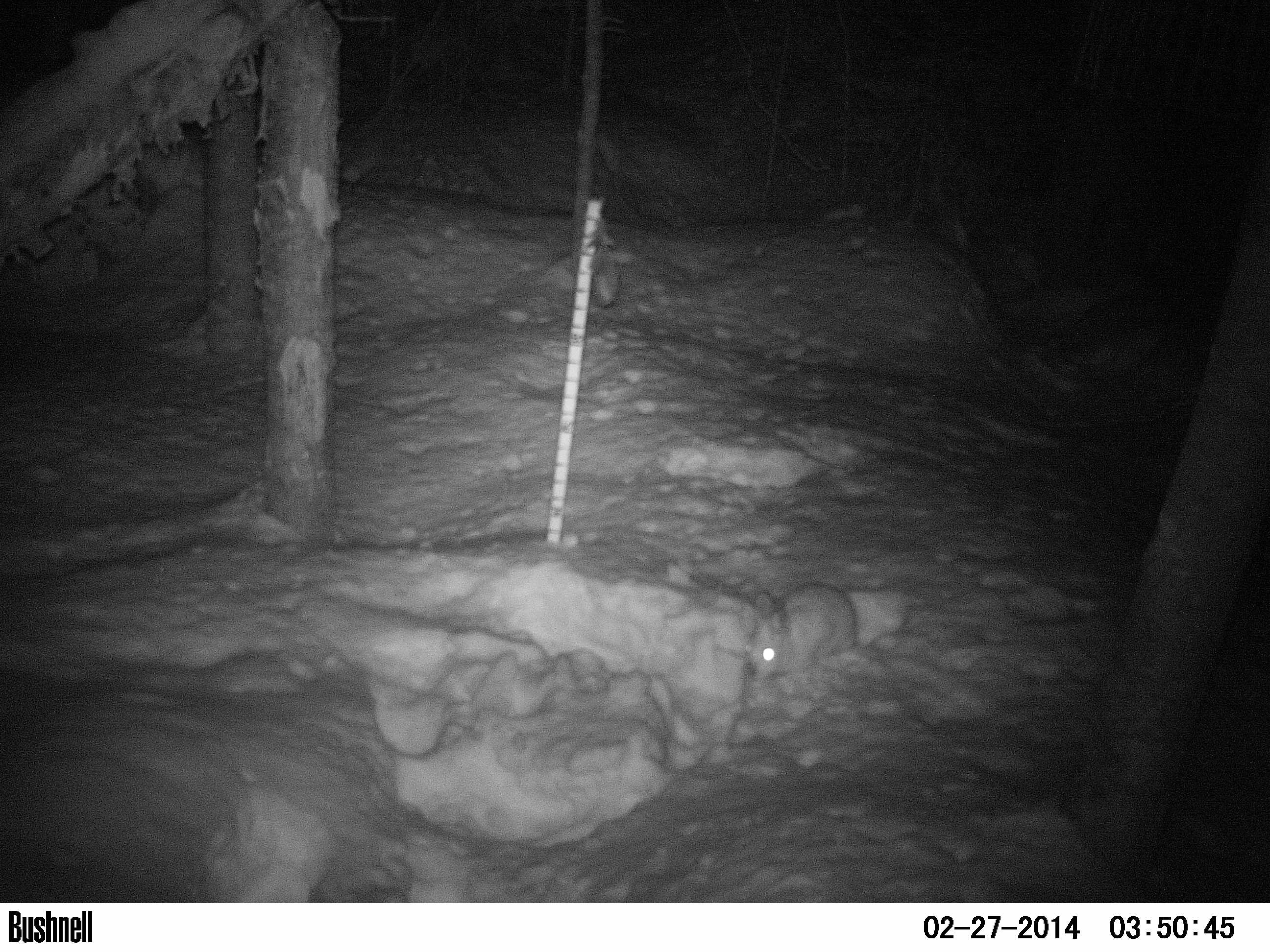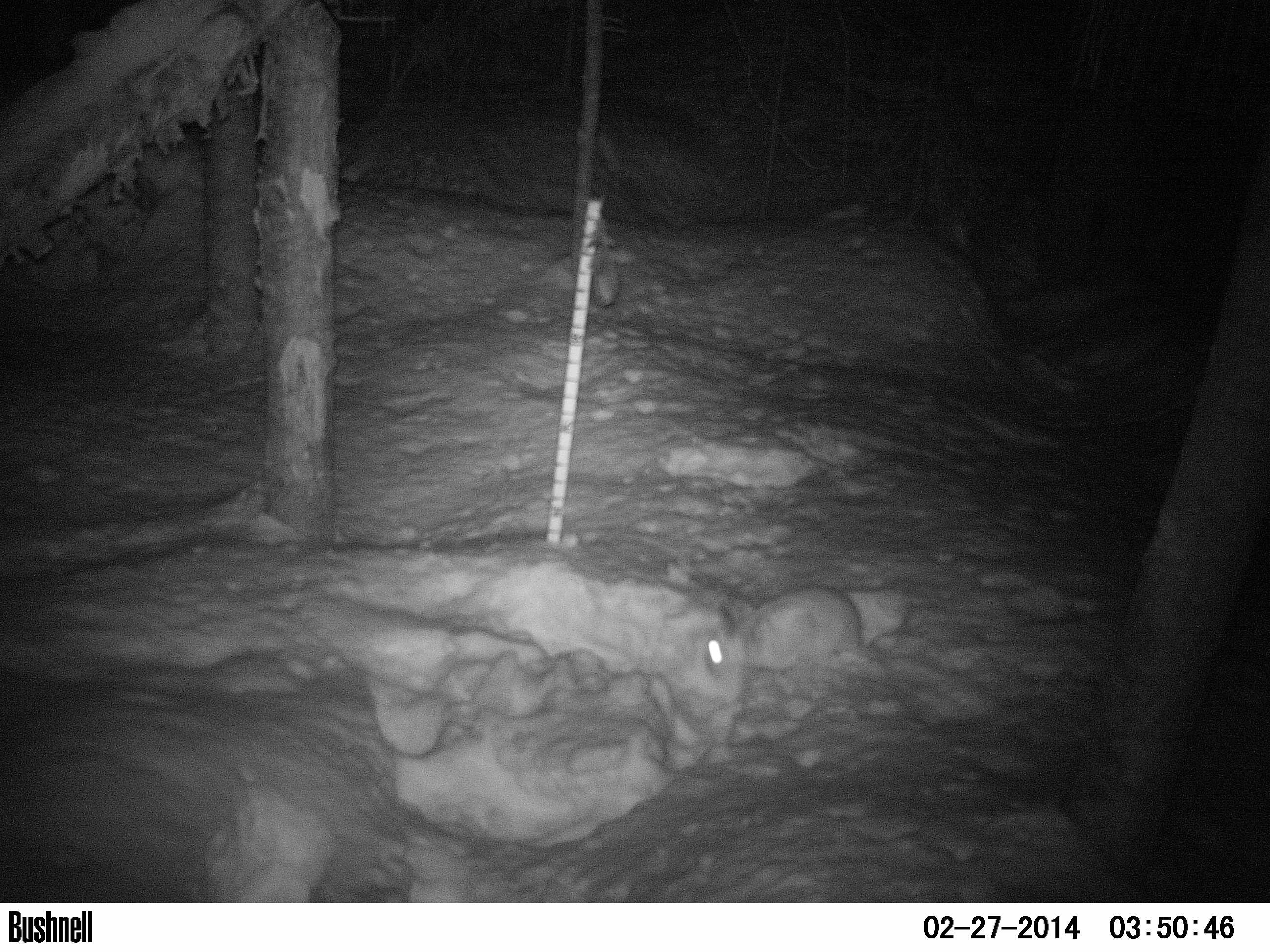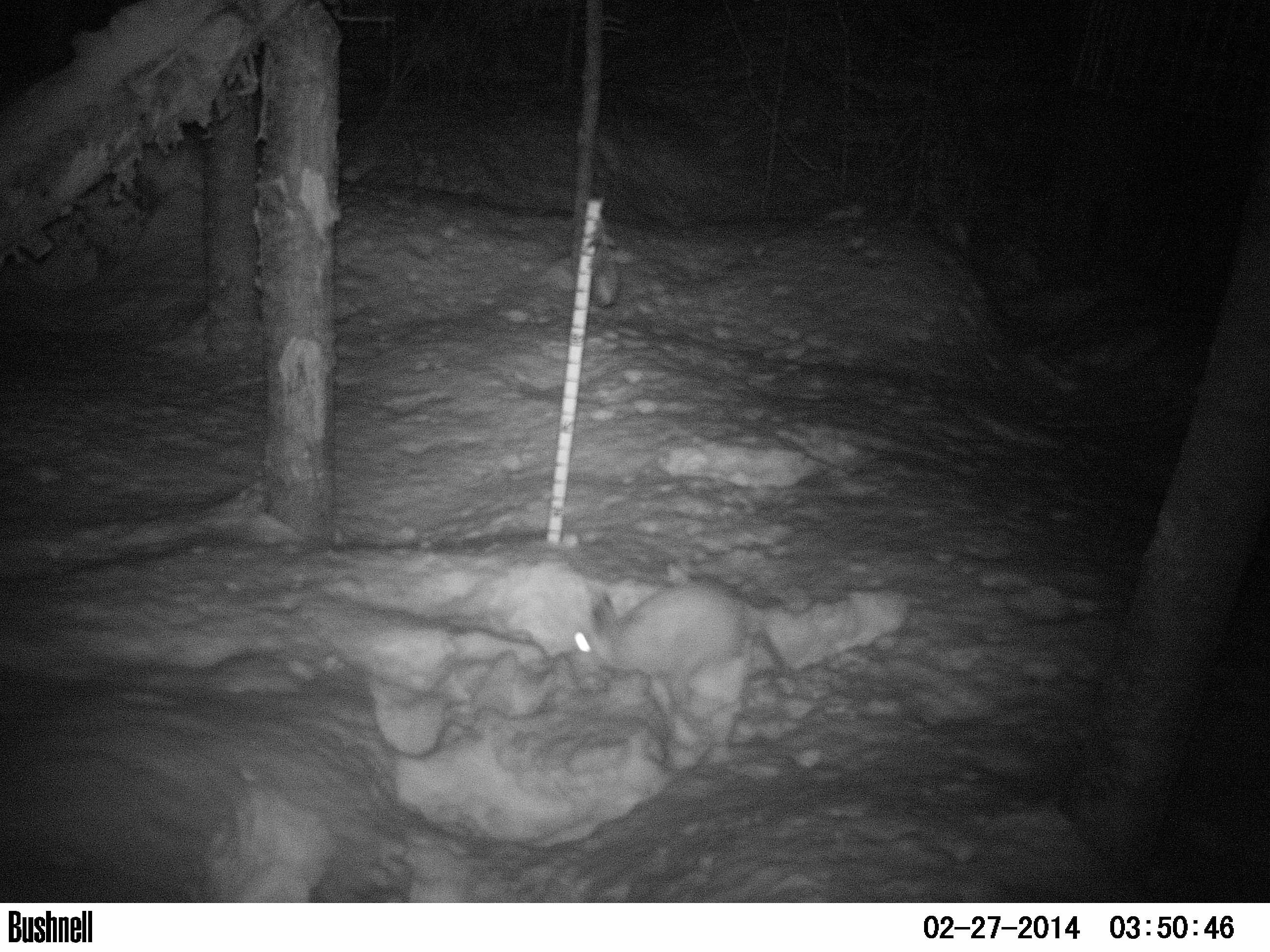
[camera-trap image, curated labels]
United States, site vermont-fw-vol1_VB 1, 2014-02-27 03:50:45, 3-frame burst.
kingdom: Animalia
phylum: Chordata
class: Mammalia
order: Lagomorpha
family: Leporidae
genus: Lepus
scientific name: Lepus americanus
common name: snowshoe hare